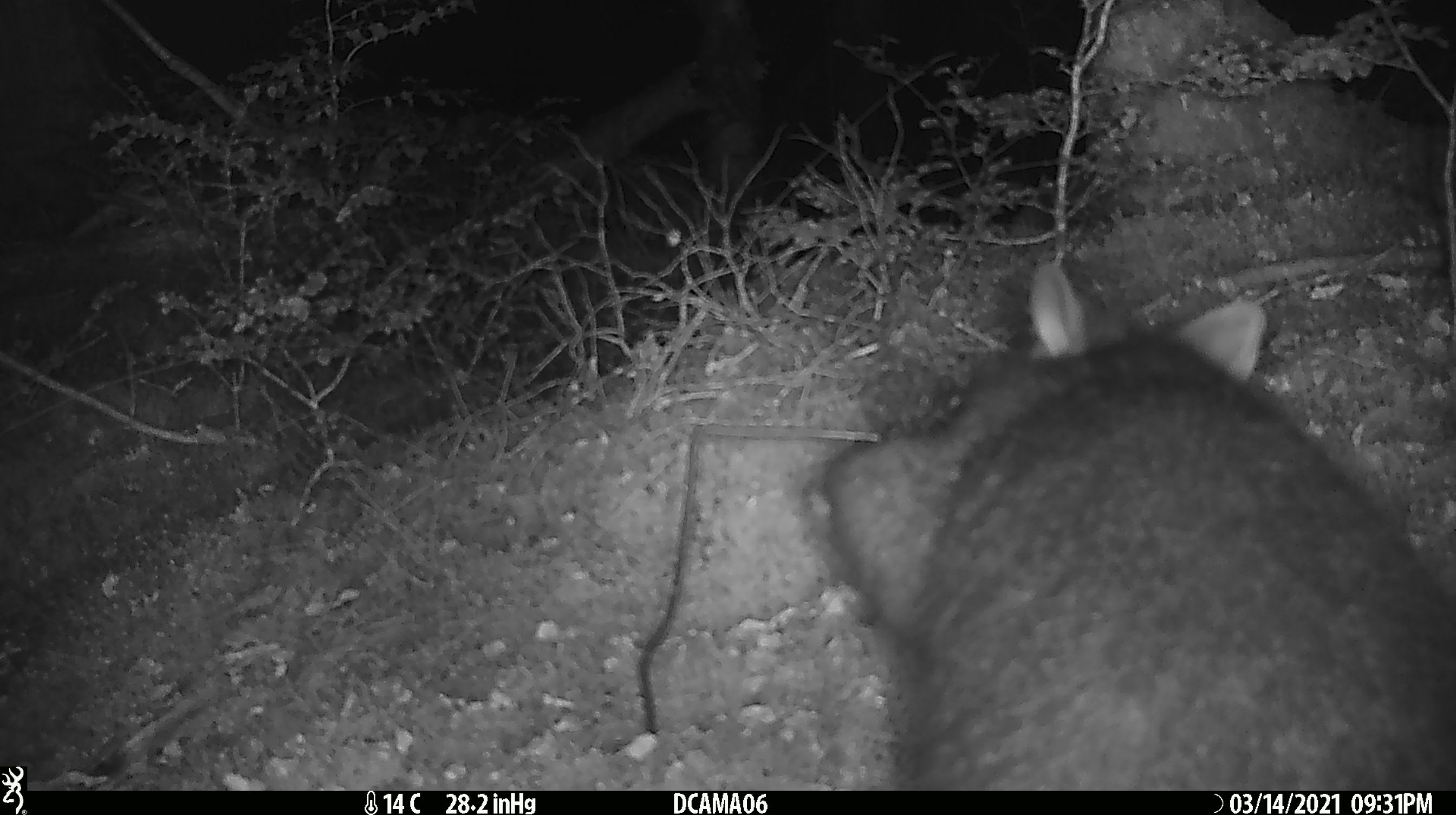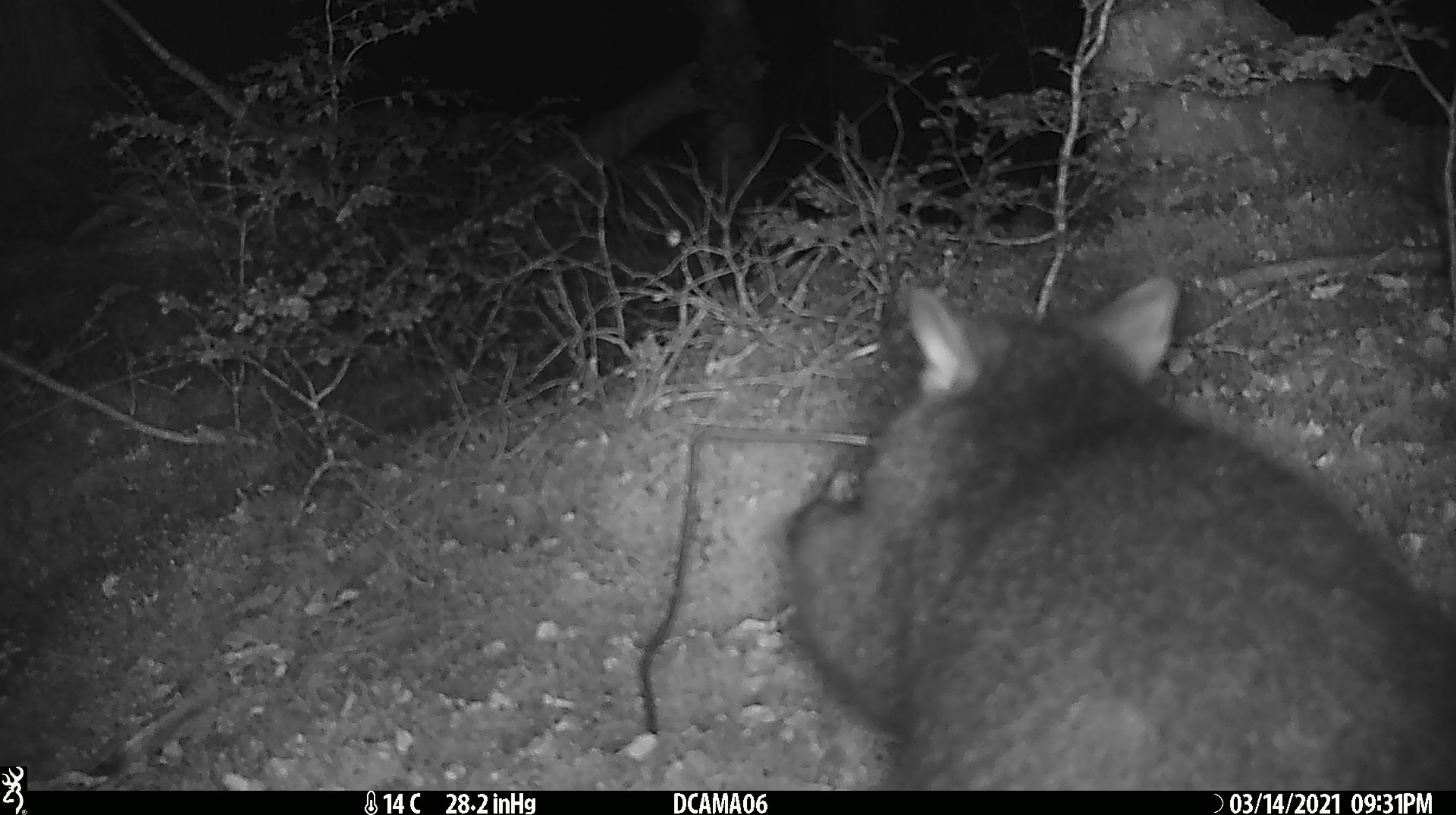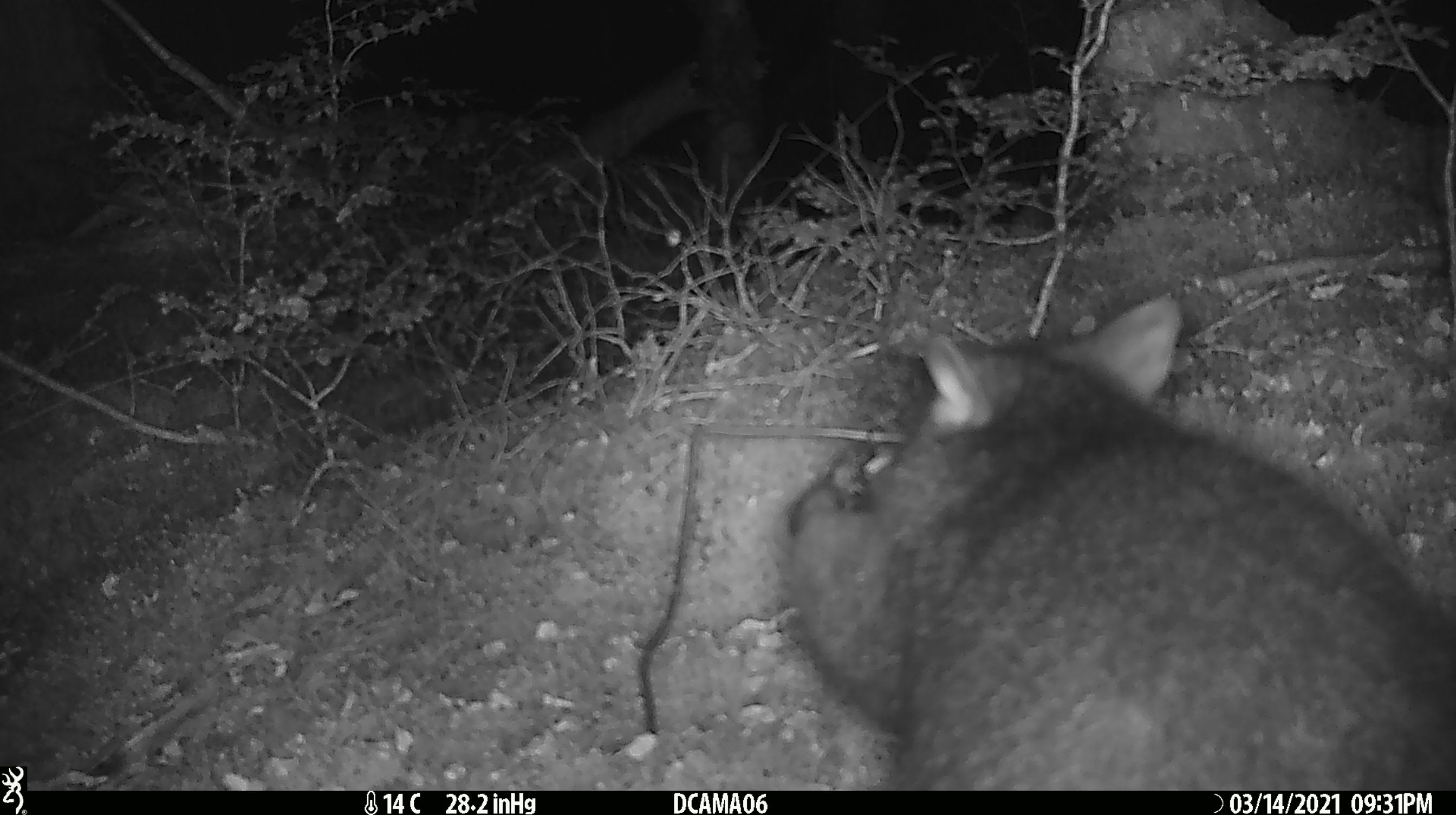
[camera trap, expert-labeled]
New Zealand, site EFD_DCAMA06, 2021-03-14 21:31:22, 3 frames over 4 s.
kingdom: Animalia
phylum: Chordata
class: Mammalia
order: Diprotodontia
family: Phalangeridae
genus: Trichosurus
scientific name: Trichosurus vulpecula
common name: common brushtail possum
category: possum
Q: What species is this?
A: Possum (common brushtail possum) (Trichosurus vulpecula).